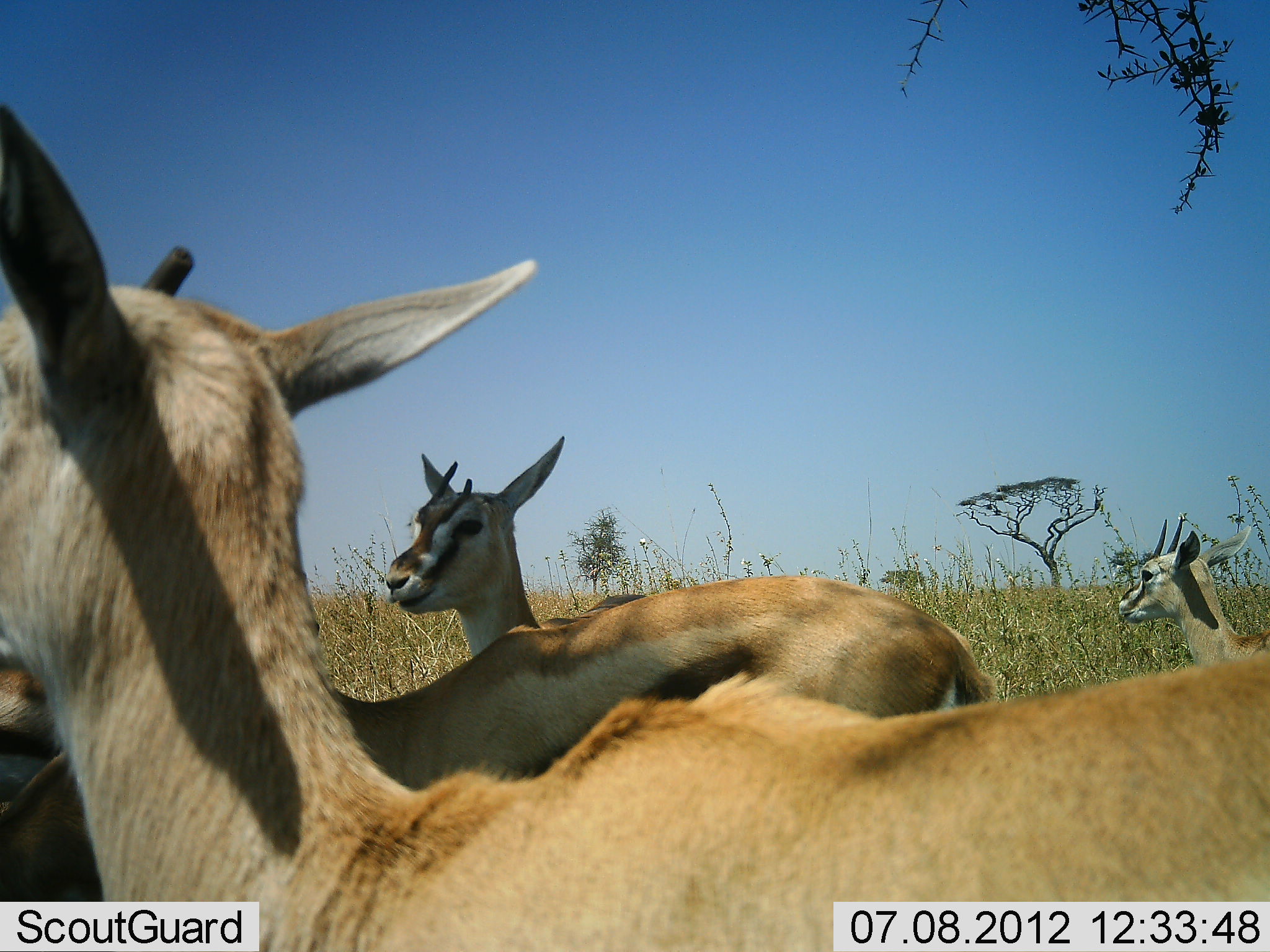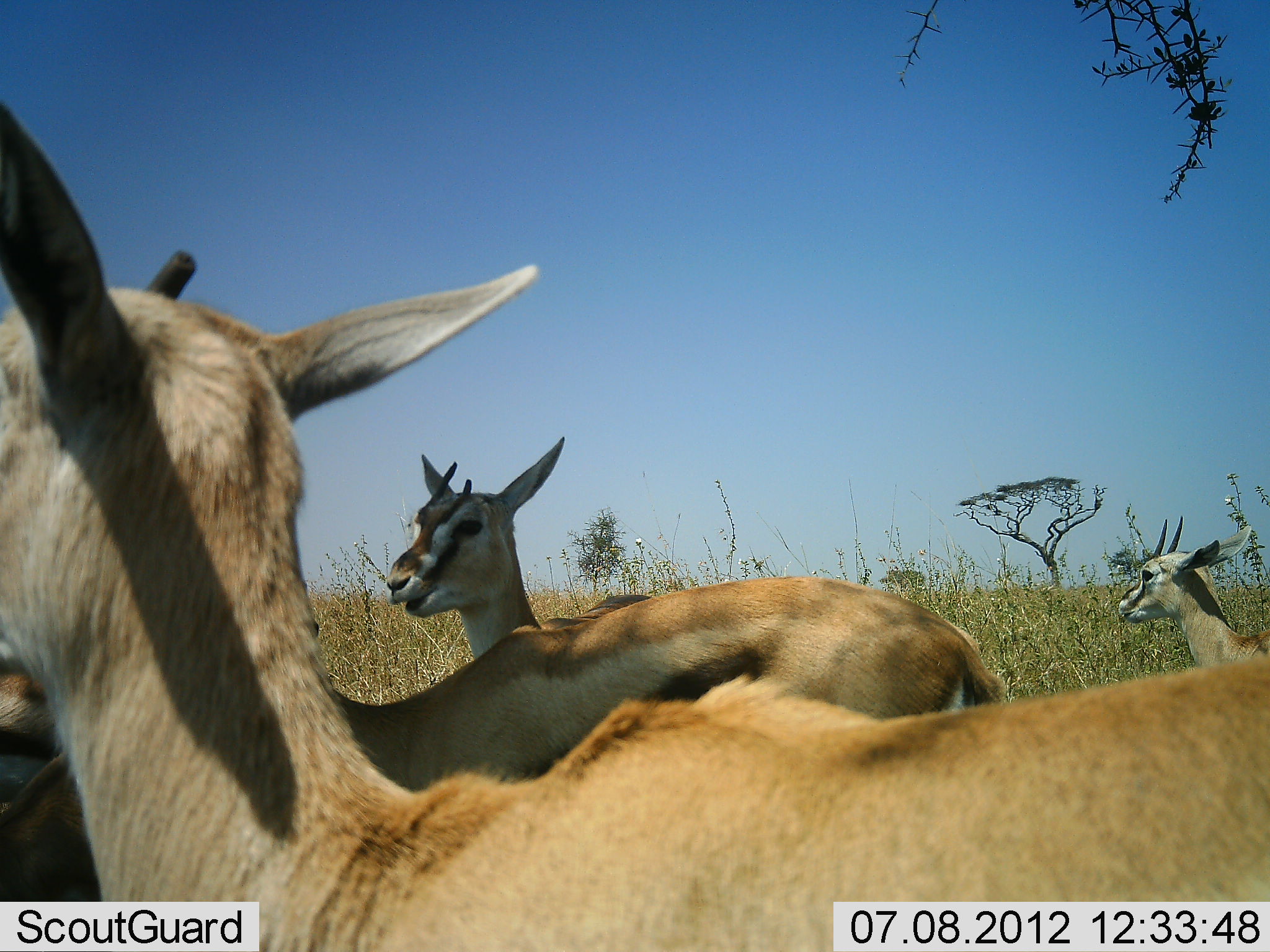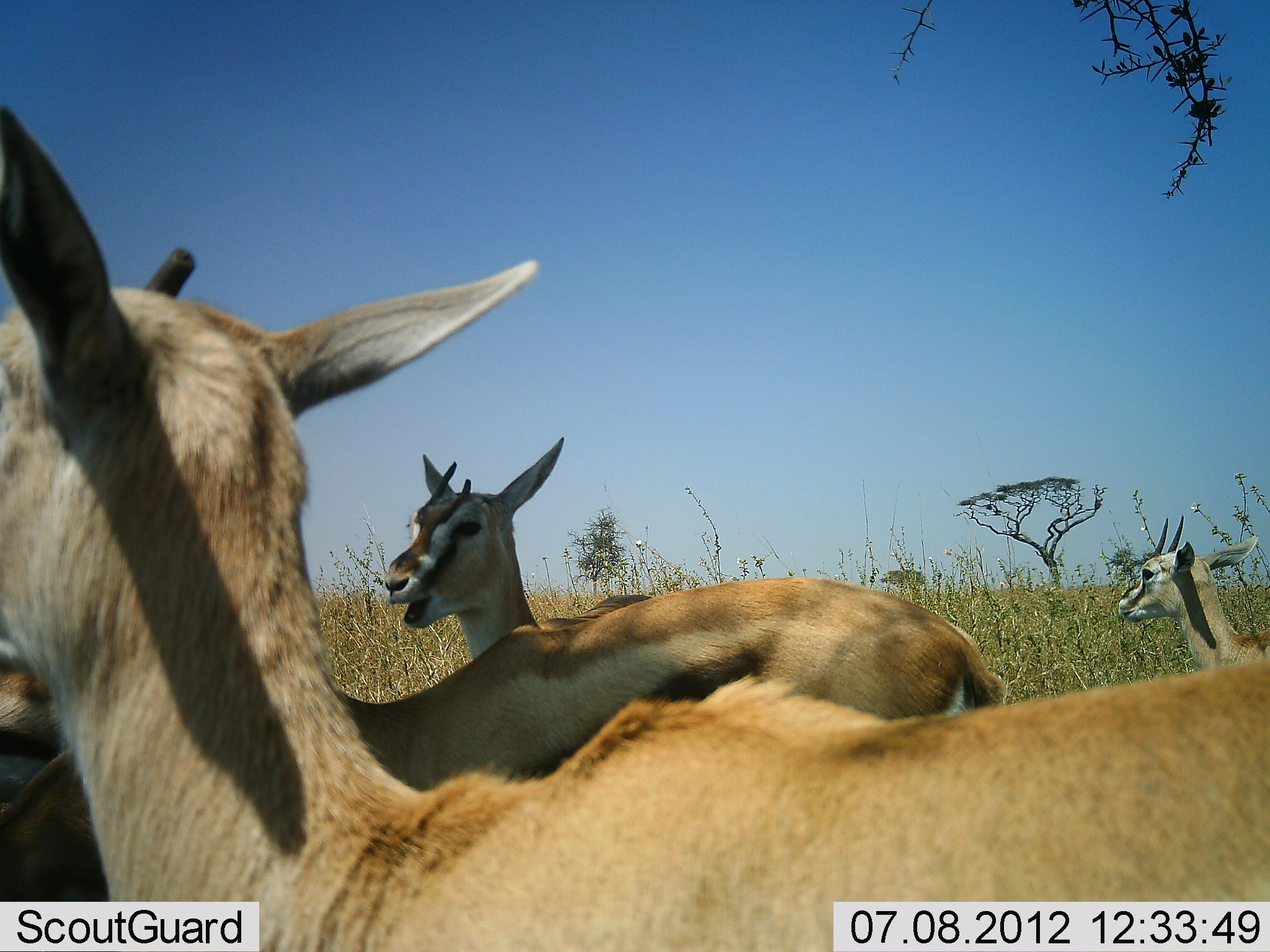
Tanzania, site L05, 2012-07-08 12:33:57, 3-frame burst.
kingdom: Animalia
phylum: Chordata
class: Mammalia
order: Artiodactyla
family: Bovidae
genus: Eudorcas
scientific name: Eudorcas thomsonii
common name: thomson's gazelle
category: gazellethomsons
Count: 5.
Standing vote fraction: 90%.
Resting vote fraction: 30%.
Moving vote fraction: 10%.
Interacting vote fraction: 20%.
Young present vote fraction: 30%.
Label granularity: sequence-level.